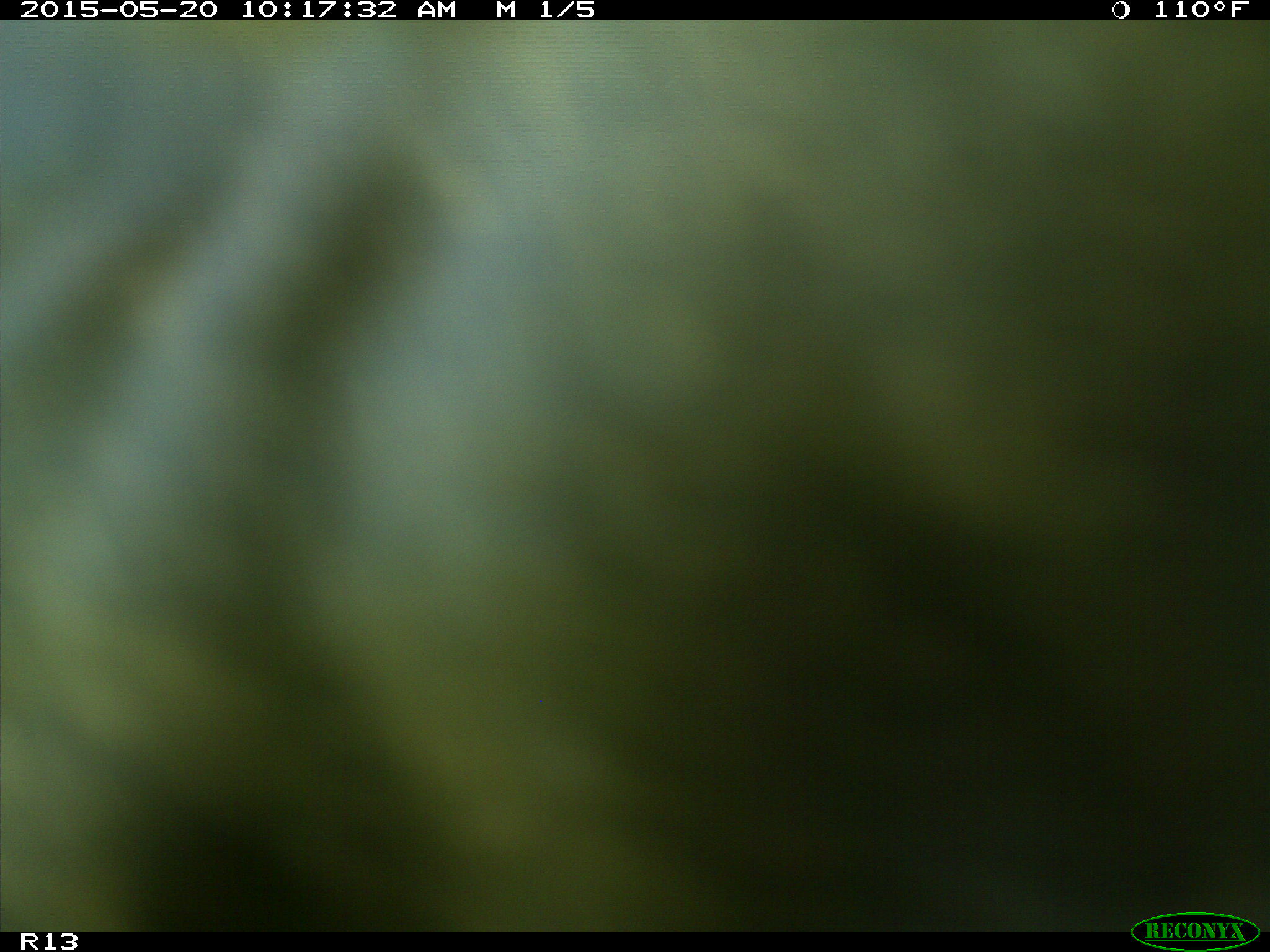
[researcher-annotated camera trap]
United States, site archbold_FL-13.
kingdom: Animalia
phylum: Chordata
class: Aves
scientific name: Aves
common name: birds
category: unidentified bird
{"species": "unidentified bird (birds) (Aves)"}